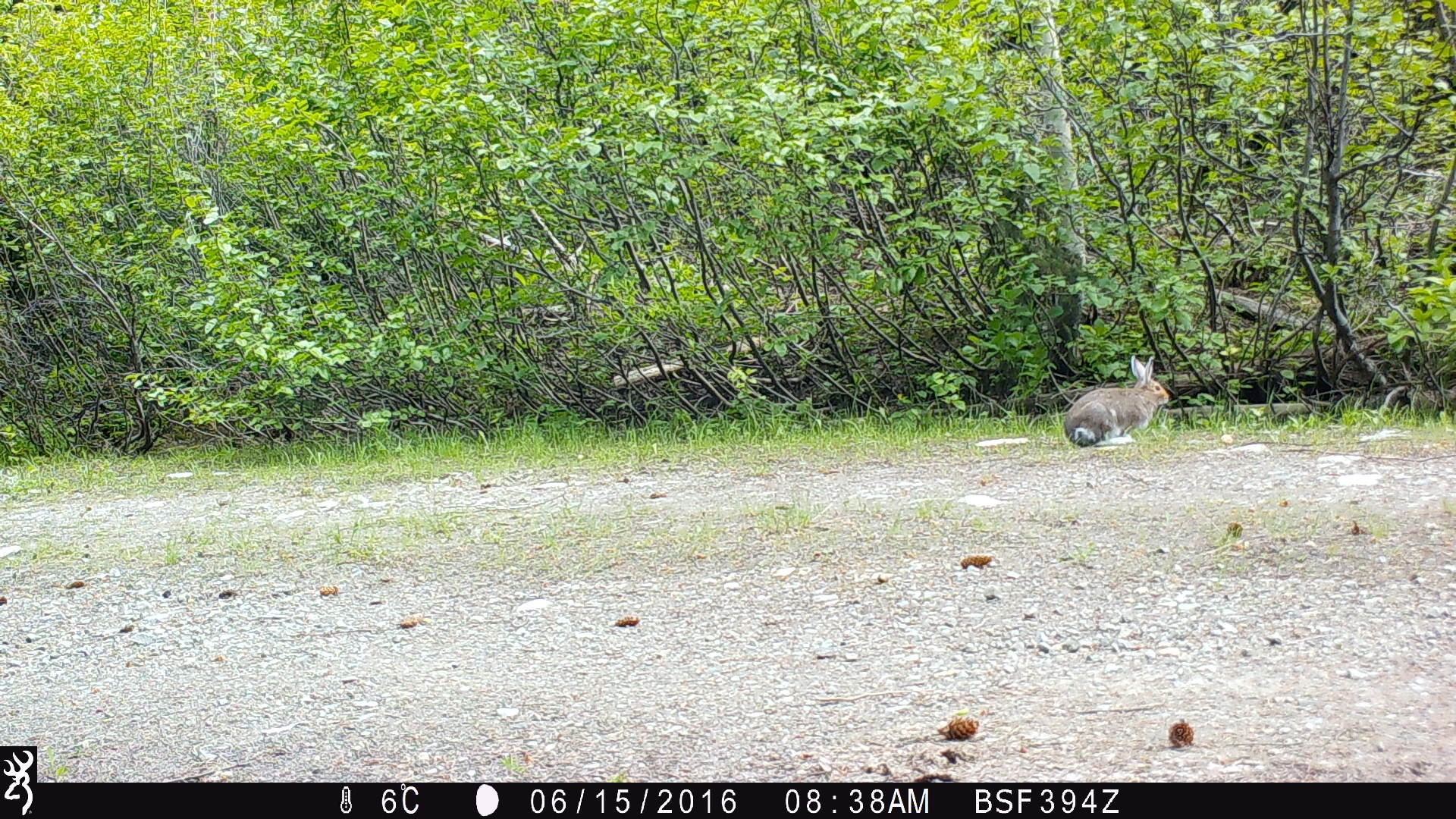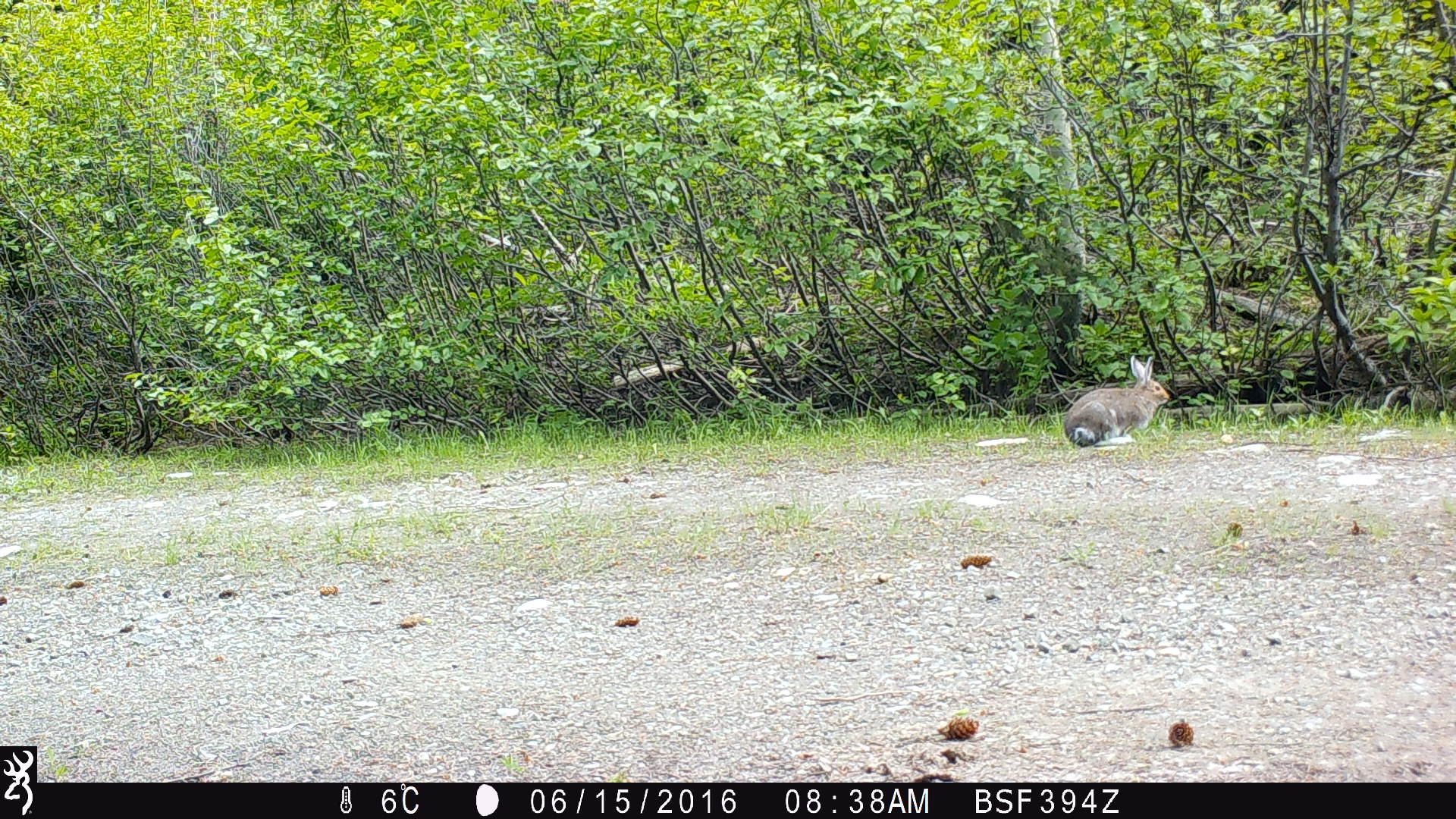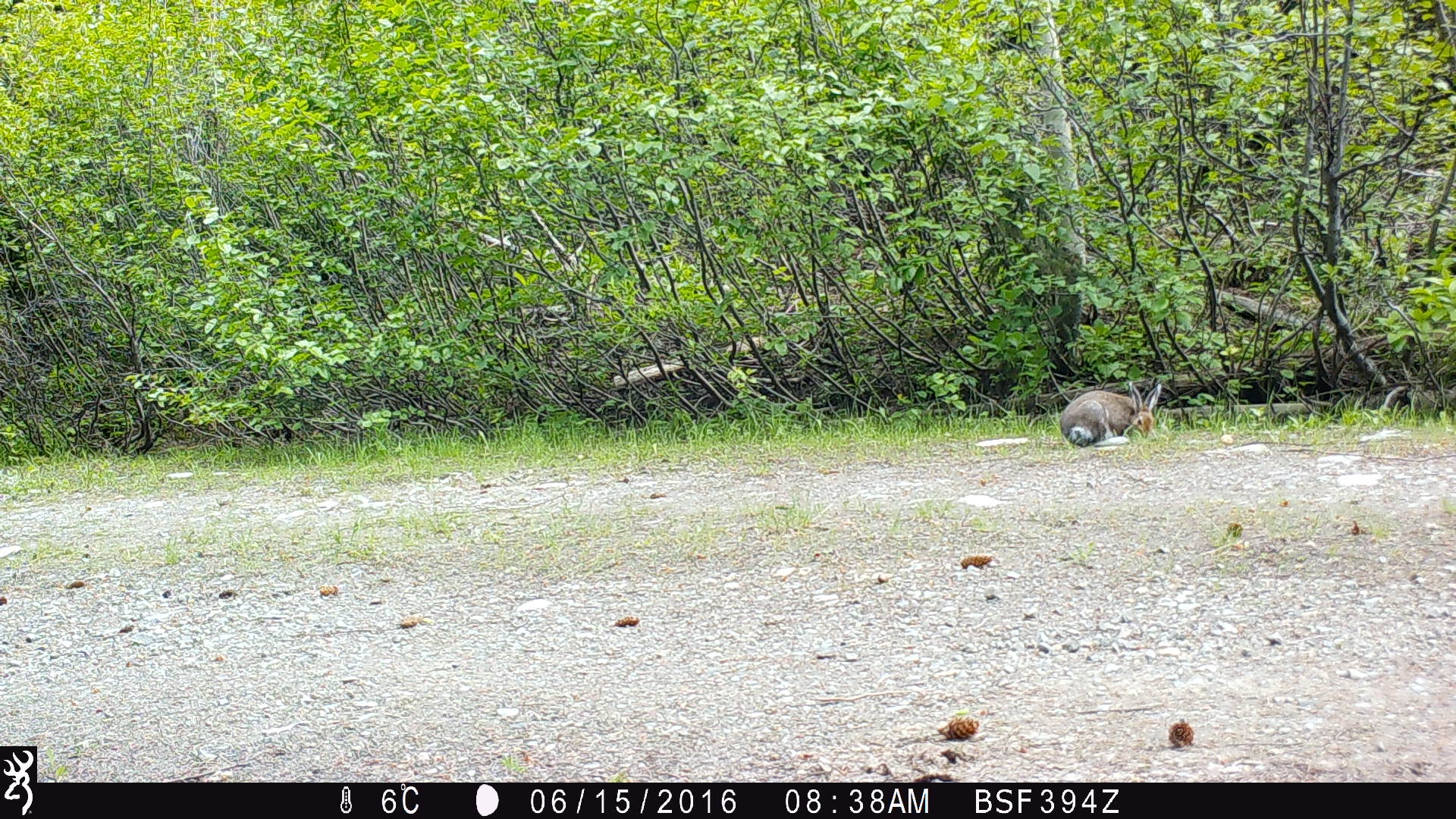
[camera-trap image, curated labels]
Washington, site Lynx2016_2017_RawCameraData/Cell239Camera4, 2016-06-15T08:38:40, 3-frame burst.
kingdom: Animalia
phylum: Chordata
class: Mammalia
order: Lagomorpha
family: Leporidae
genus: Lepus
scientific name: Lepus americanus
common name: snowshoe hare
Lepus americanus (snowshoe hare). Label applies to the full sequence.